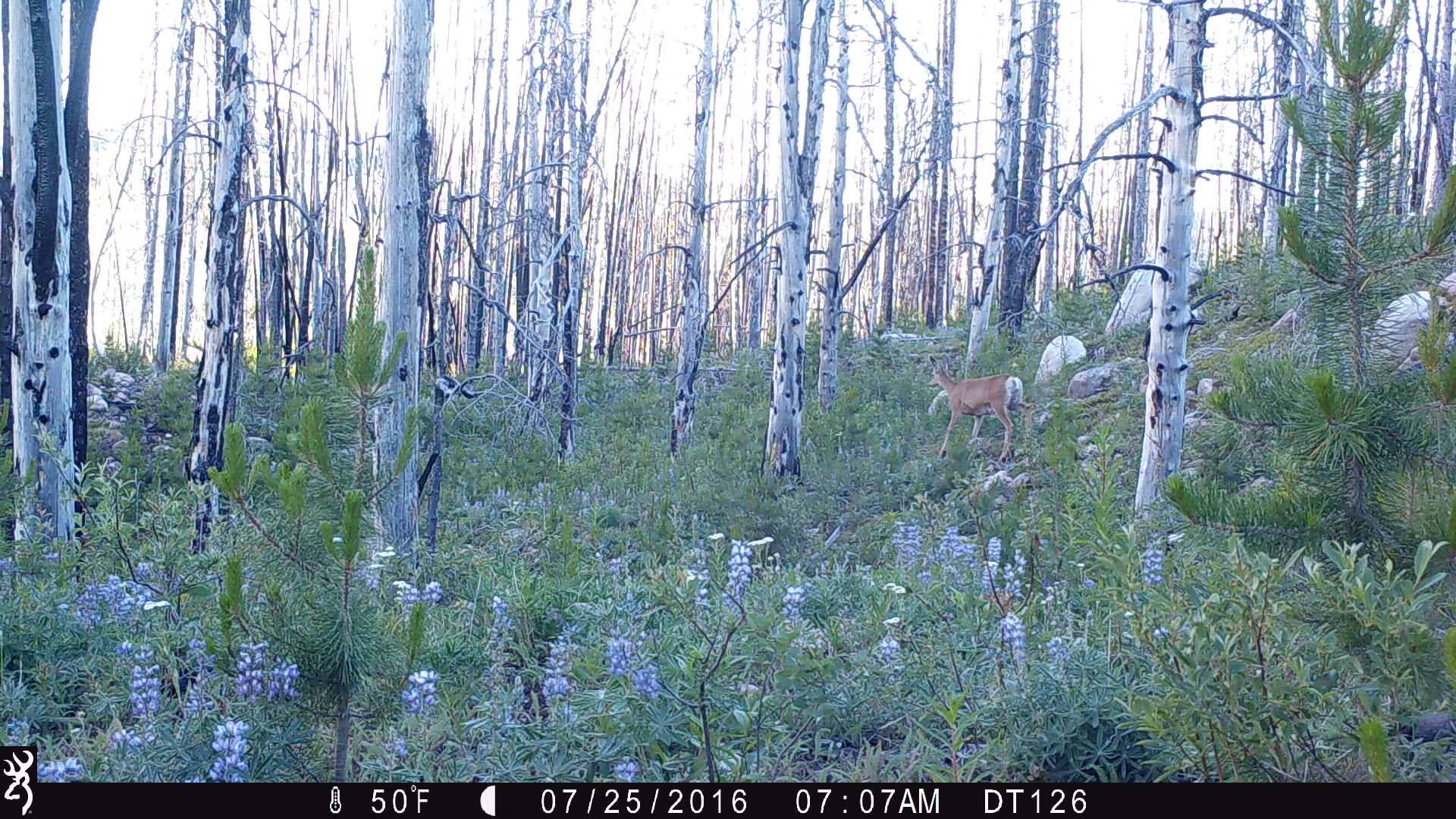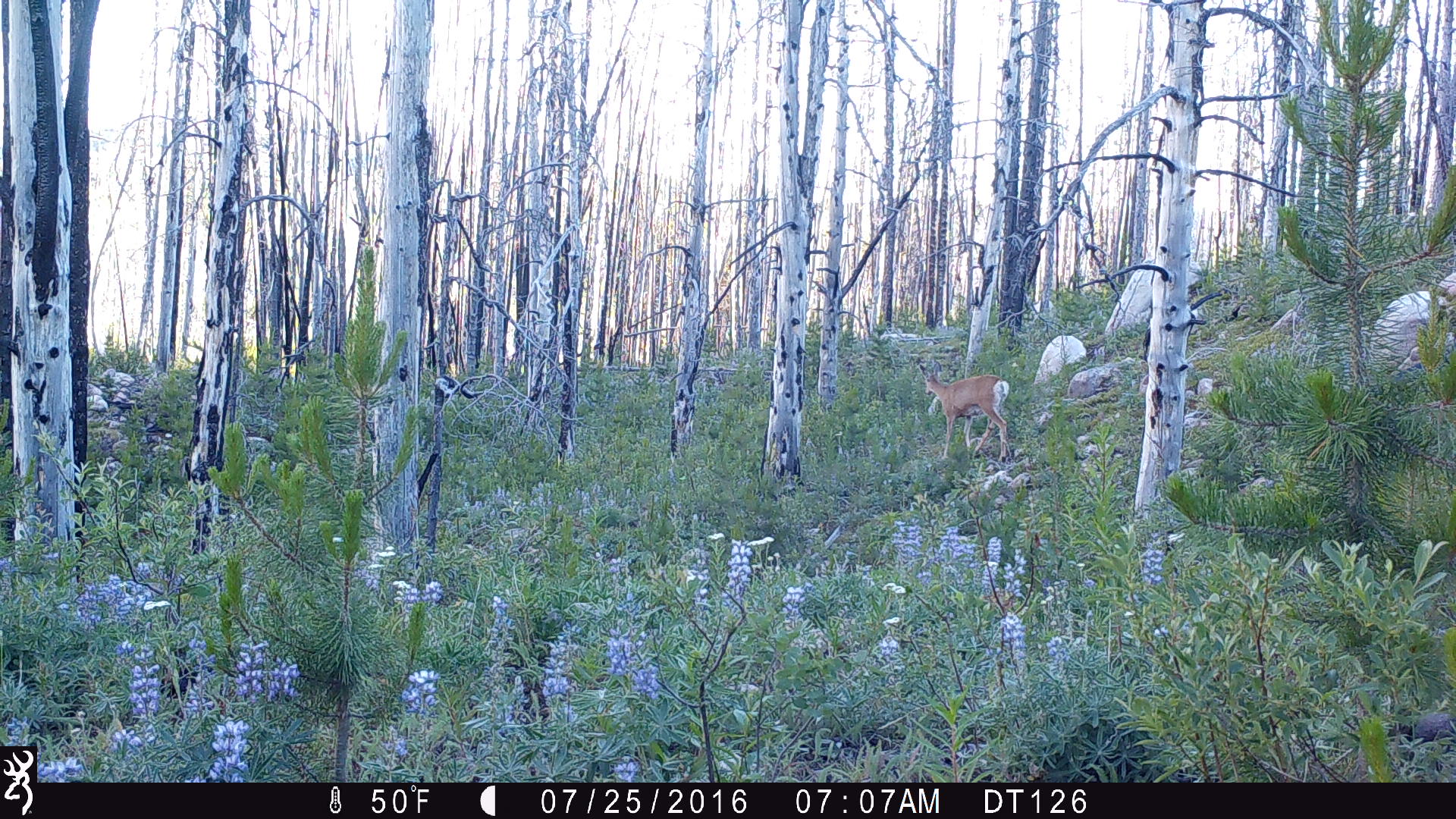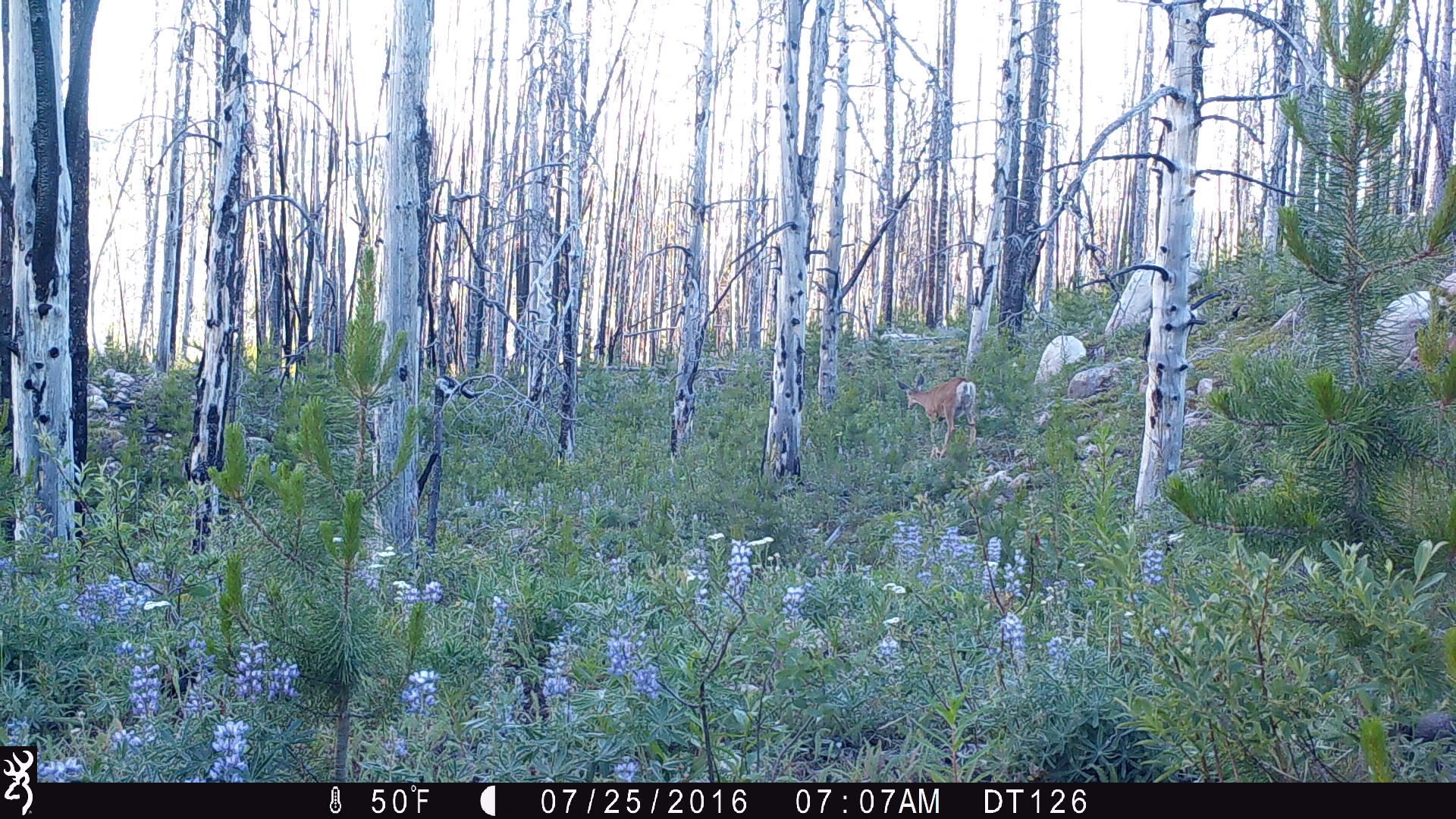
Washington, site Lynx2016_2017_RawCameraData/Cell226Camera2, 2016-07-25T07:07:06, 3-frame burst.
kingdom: Animalia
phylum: Chordata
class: Mammalia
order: Artiodactyla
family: Cervidae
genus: Odocoileus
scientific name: Odocoileus hemionus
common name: mule deer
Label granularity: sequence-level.